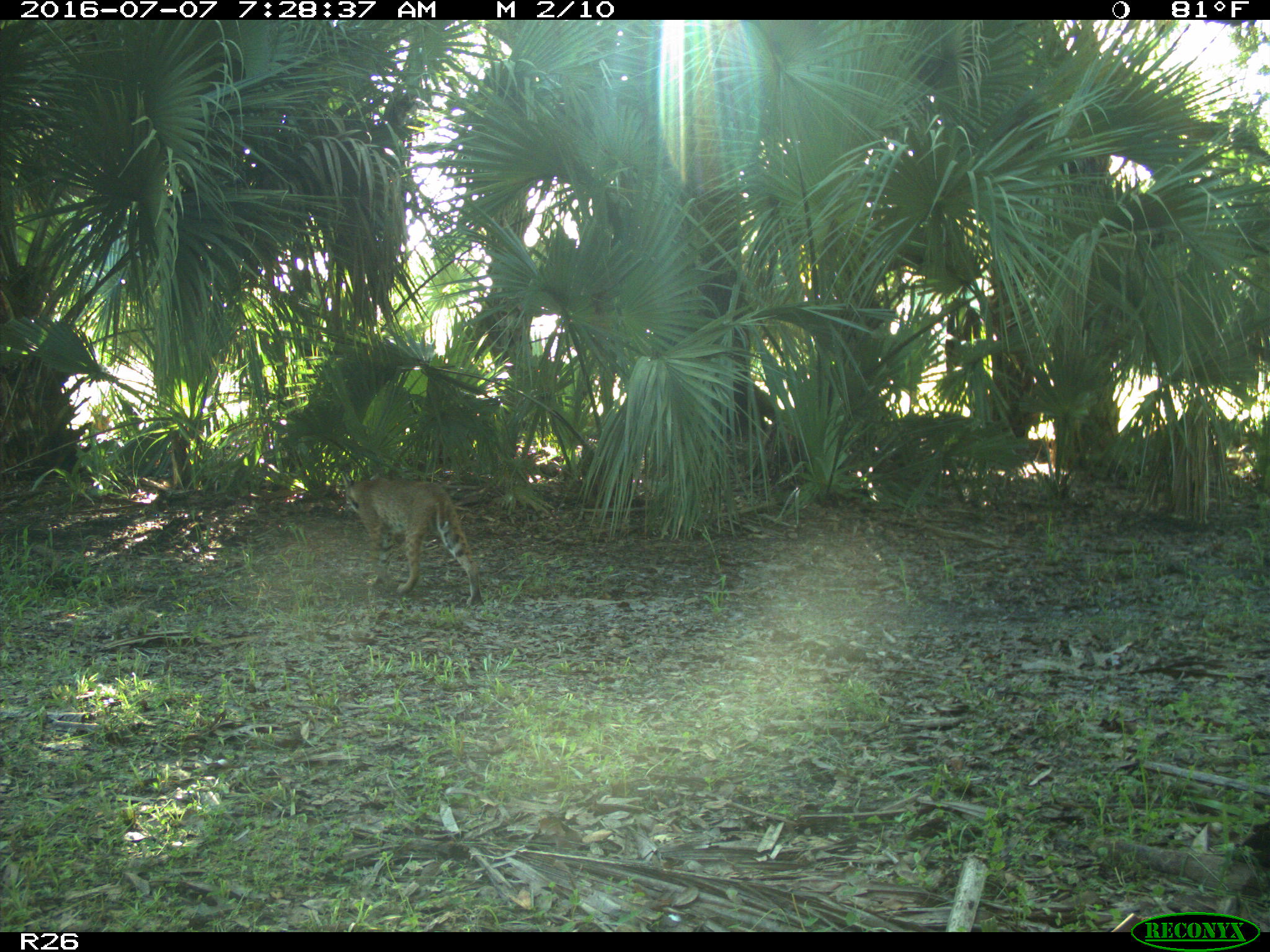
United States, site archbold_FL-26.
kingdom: Animalia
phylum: Chordata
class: Mammalia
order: Carnivora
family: Felidae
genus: Lynx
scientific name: Lynx rufus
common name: bobcat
Lynx rufus (bobcat).